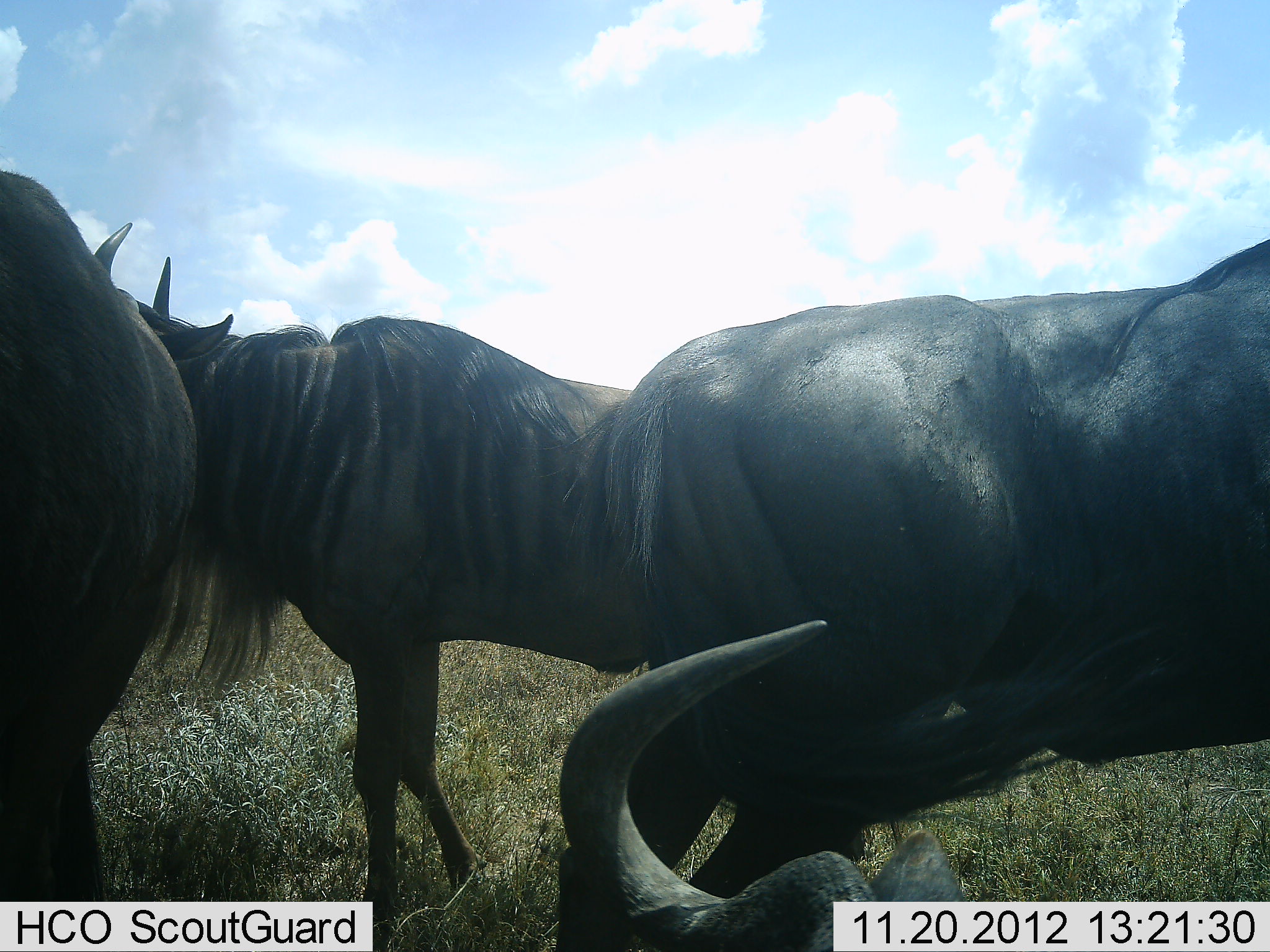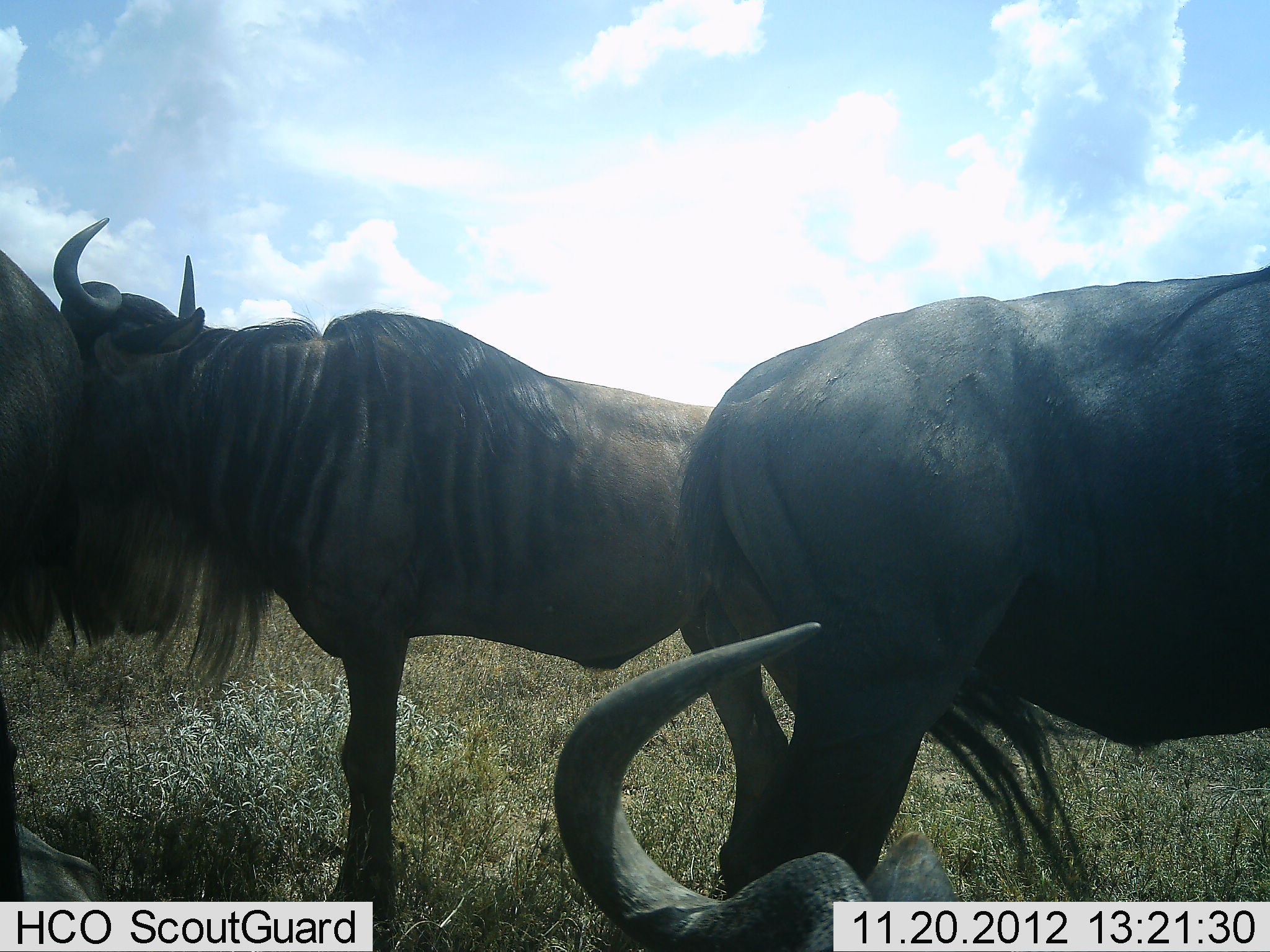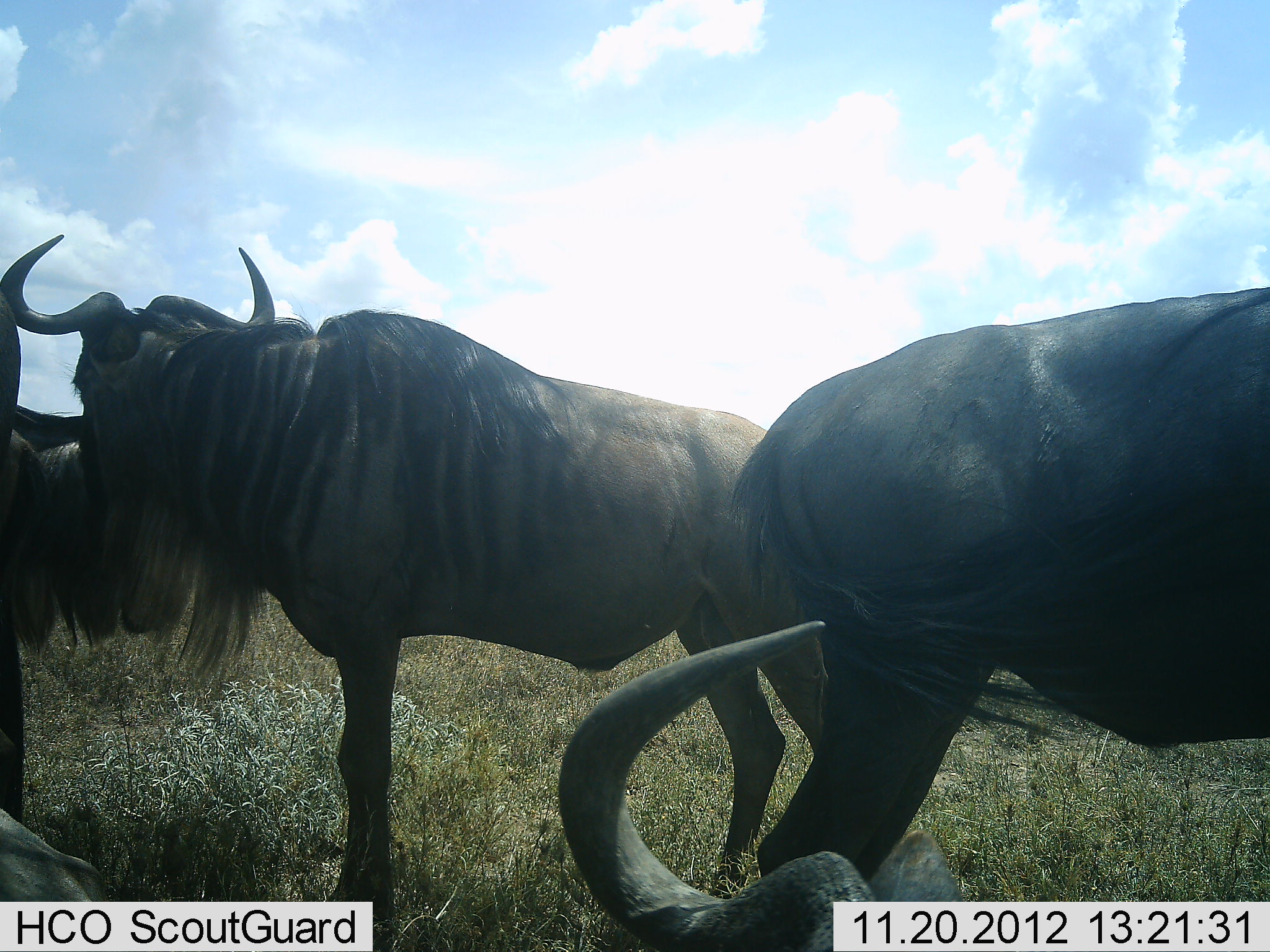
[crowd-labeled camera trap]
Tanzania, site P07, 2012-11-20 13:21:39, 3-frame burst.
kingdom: Animalia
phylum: Chordata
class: Mammalia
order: Artiodactyla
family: Bovidae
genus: Connochaetes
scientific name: Connochaetes taurinus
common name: blue wildebeest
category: wildebeest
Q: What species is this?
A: Wildebeest (blue wildebeest) (Connochaetes taurinus).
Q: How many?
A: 5.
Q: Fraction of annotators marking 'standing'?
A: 100%.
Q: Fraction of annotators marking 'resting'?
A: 50%.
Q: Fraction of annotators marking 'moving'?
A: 30%.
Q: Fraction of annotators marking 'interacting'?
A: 0%.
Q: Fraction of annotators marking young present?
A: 0%.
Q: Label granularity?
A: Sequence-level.